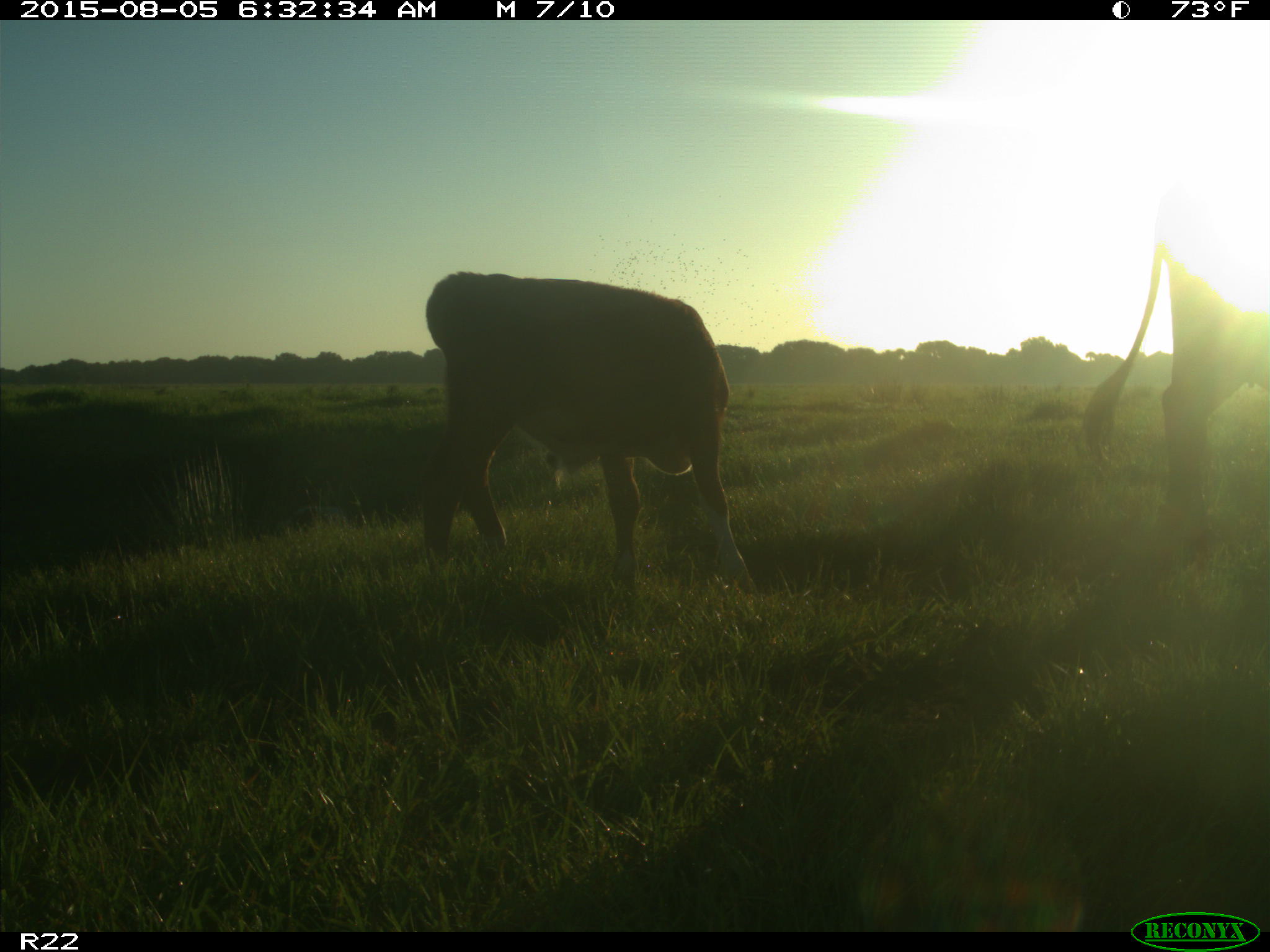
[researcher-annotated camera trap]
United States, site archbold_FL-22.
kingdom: Animalia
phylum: Chordata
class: Mammalia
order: Artiodactyla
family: Bovidae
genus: Bos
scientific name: Bos taurus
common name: domestic cow